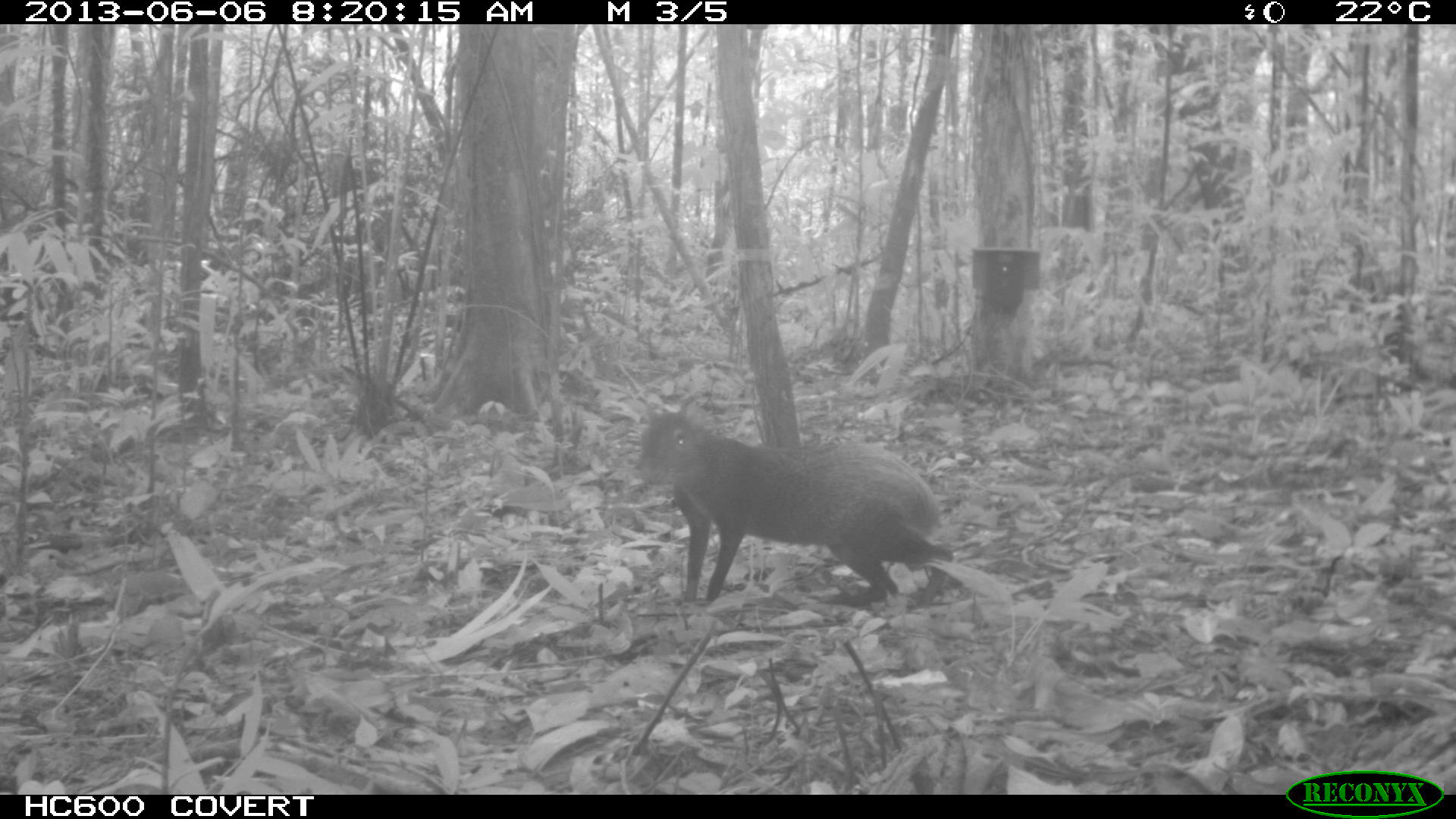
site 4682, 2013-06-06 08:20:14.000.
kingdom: Animalia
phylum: Chordata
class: Mammalia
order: Rodentia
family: Dasyproctidae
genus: Dasyprocta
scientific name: Dasyprocta leporina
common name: red-rumped agouti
Dasyprocta leporina (red-rumped agouti), count 1, age adult.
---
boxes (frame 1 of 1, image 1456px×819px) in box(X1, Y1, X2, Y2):
dasyprocta leporina: box(629, 389, 957, 607)